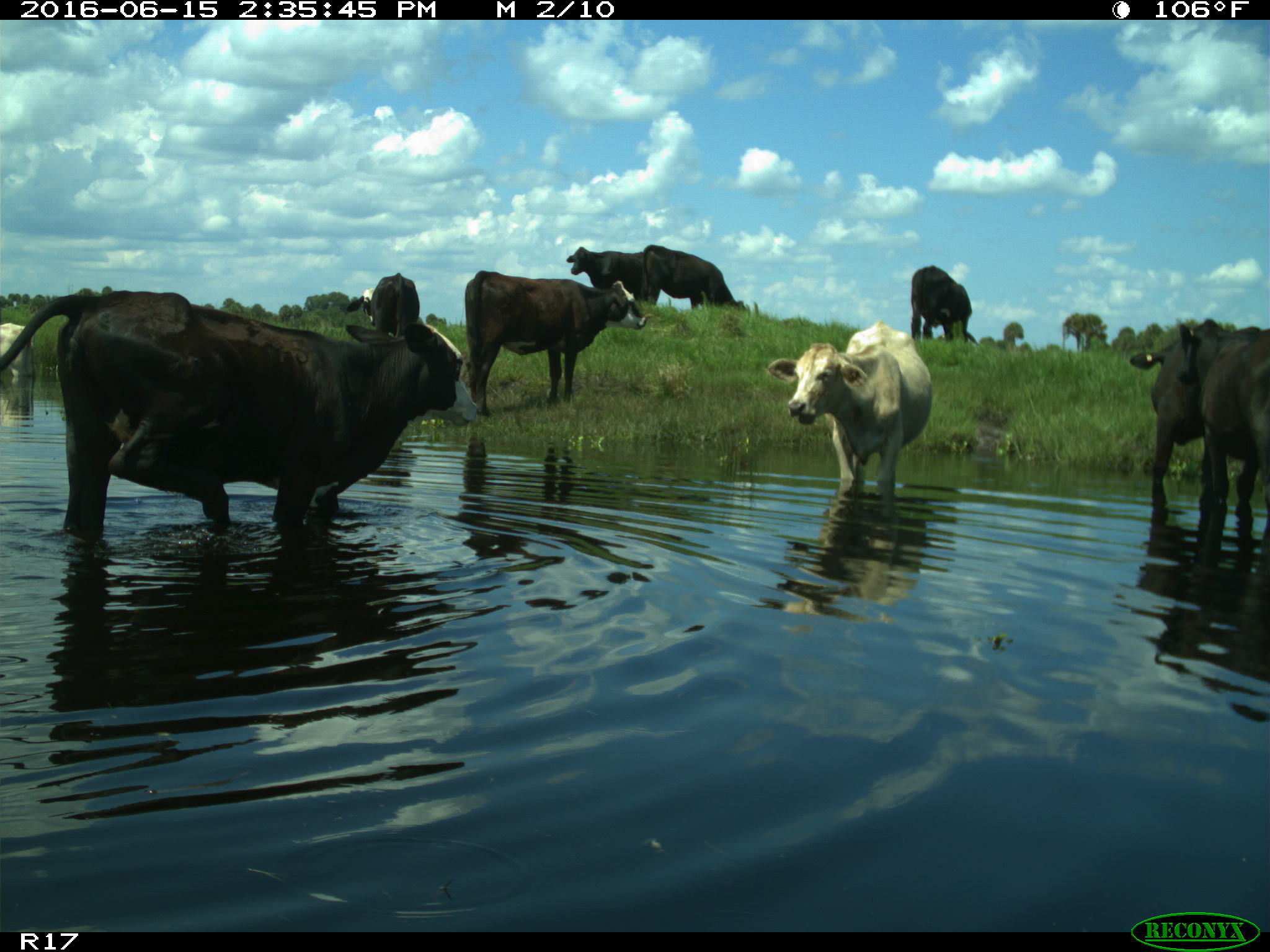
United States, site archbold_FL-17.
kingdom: Animalia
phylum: Chordata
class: Mammalia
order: Artiodactyla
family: Bovidae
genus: Bos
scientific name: Bos taurus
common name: domestic cow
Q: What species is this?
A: Bos taurus (domestic cow).